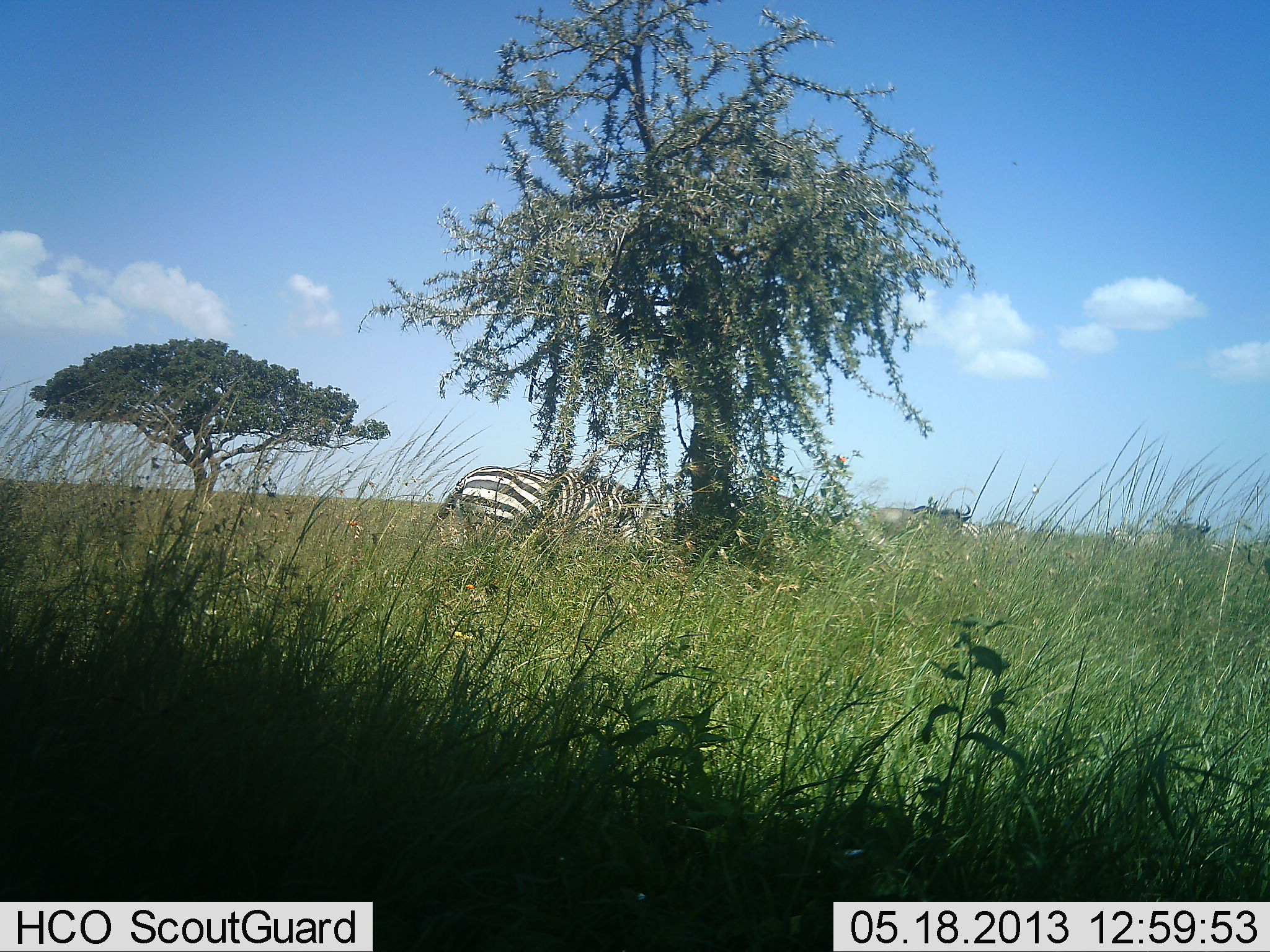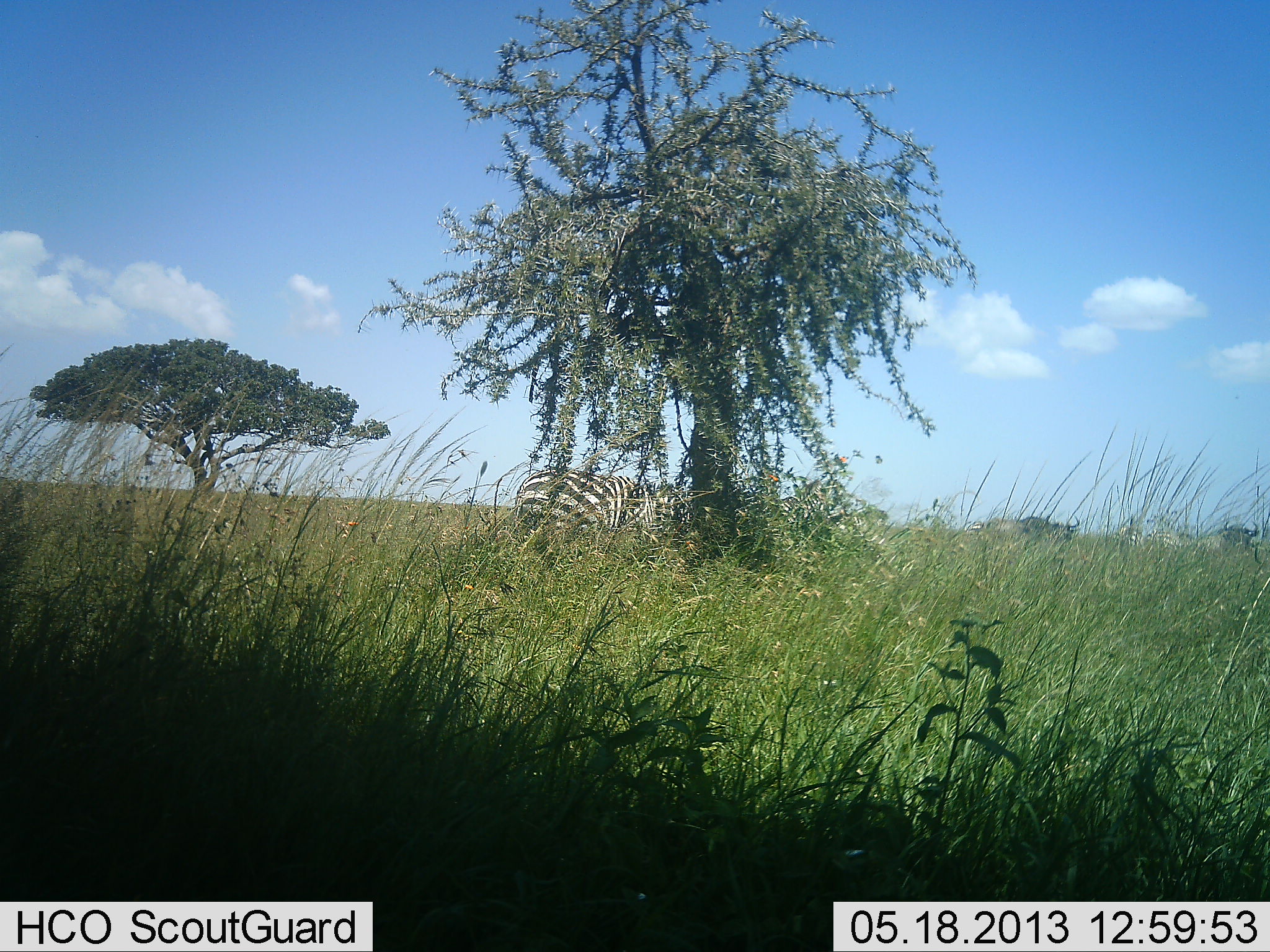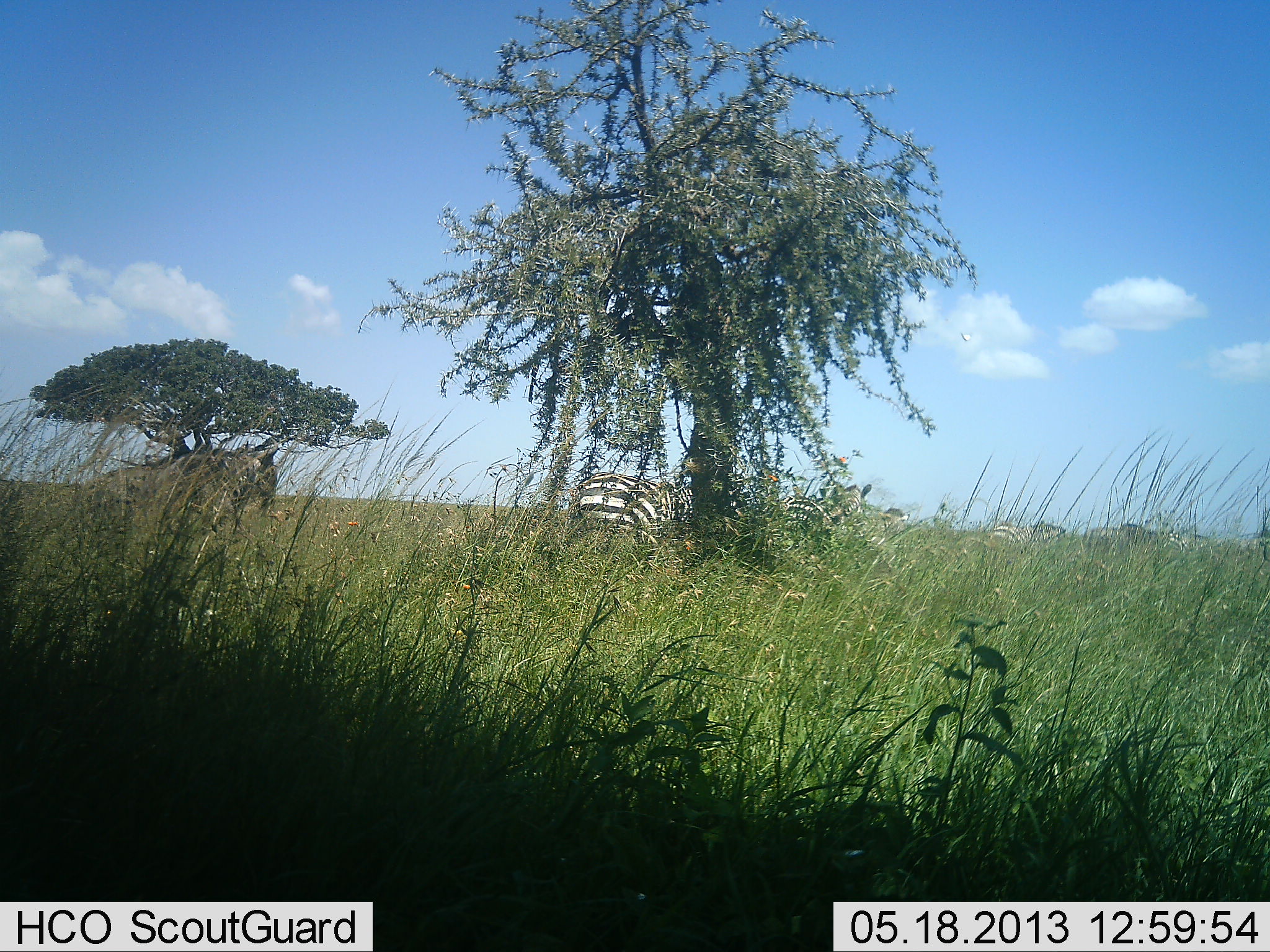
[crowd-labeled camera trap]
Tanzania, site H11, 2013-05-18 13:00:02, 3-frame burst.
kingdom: Animalia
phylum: Chordata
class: Mammalia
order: Artiodactyla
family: Bovidae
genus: Connochaetes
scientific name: Connochaetes taurinus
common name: blue wildebeest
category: wildebeest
Wildebeest (blue wildebeest) (Connochaetes taurinus), count 3. Behavior (volunteer vote fractions): standing 0%, resting 0%, moving 100%, interacting 0%. Young present (vote fraction): 0%. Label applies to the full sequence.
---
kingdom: Animalia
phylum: Chordata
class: Mammalia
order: Perissodactyla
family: Equidae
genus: Equus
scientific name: Equus quagga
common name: plains zebra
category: zebra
Zebra (plains zebra) (Equus quagga), count 3. Behavior (volunteer vote fractions): standing 0%, resting 0%, moving 100%, interacting 0%. Young present (vote fraction): 0%. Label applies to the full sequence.